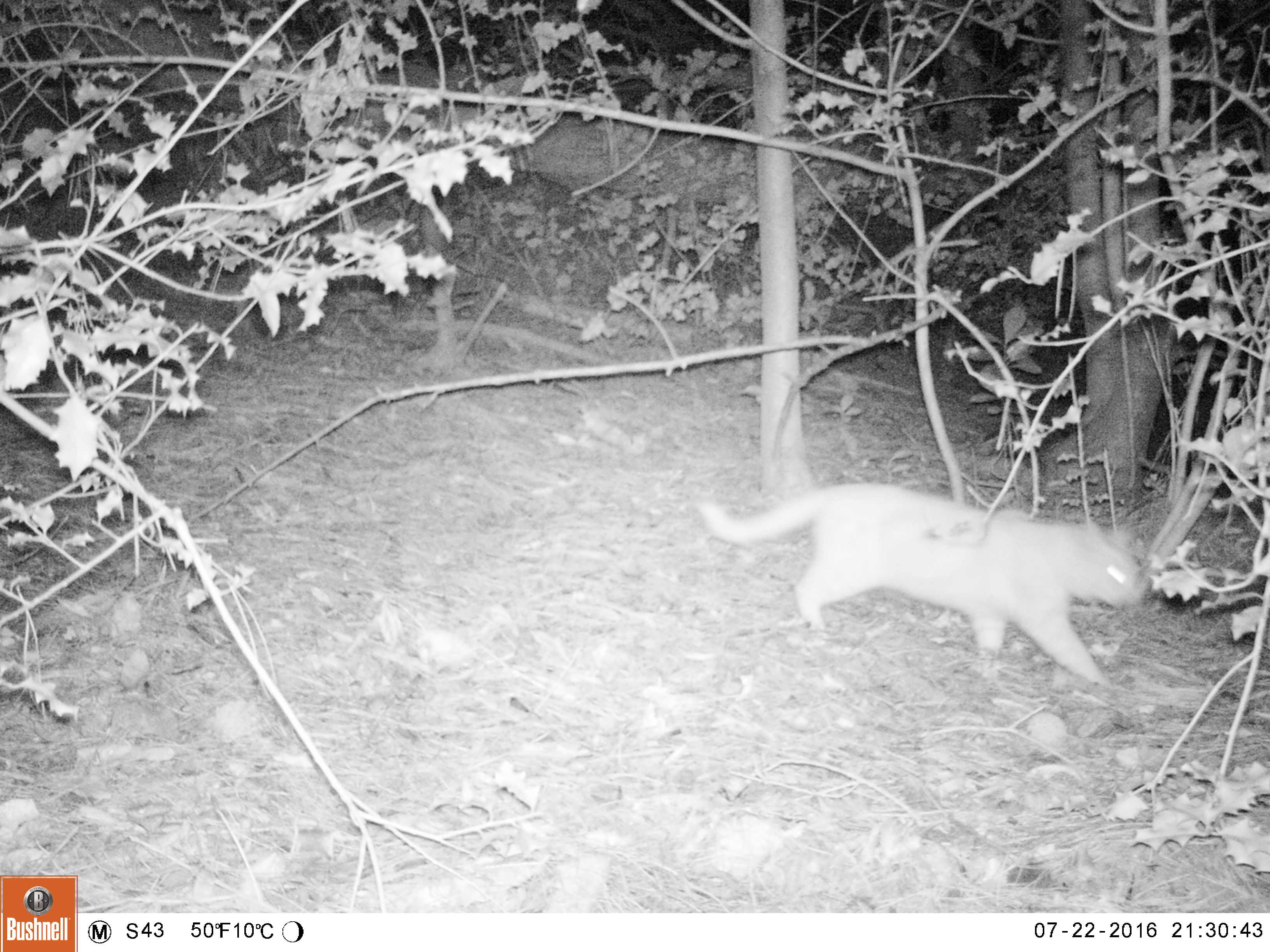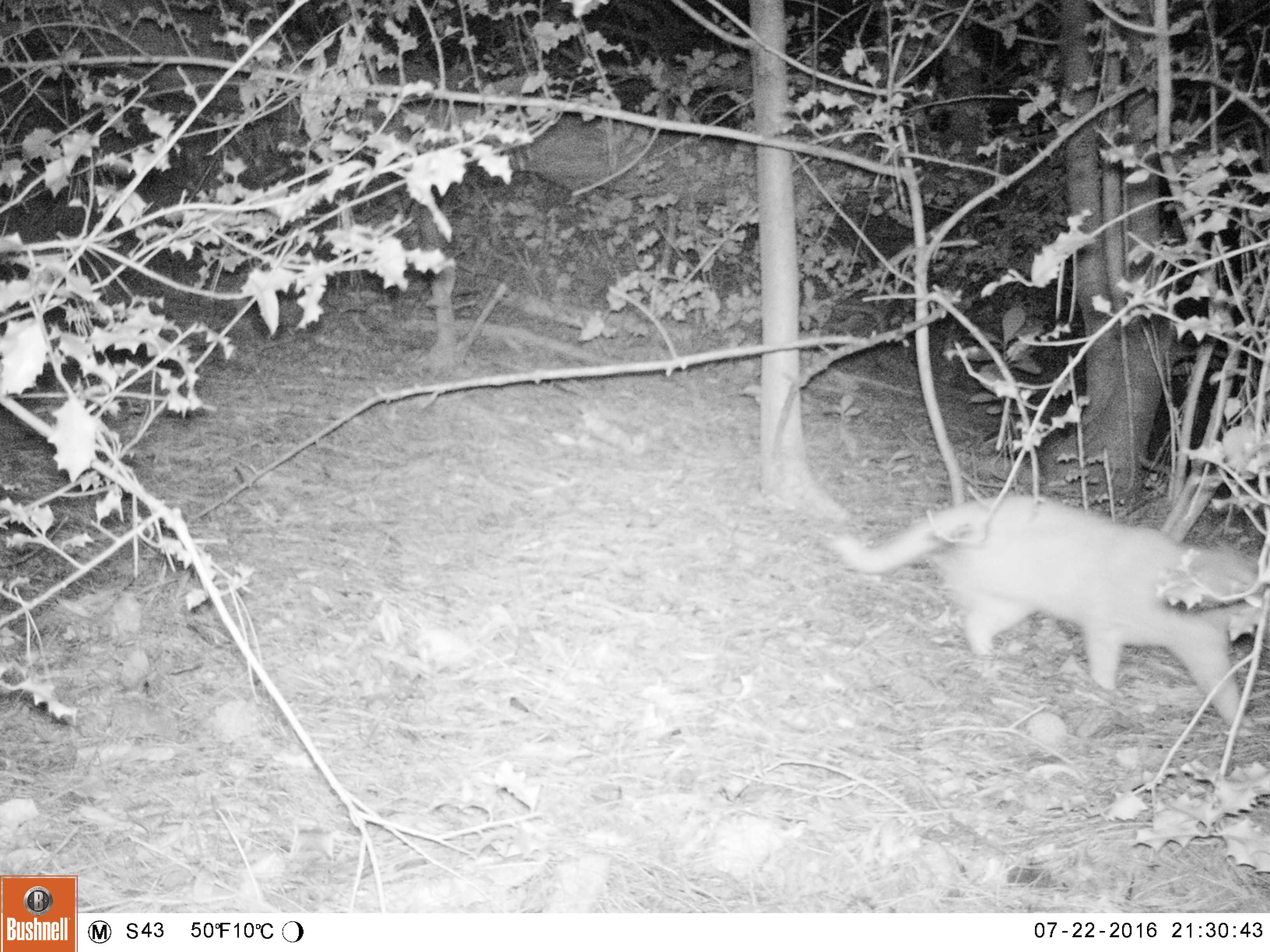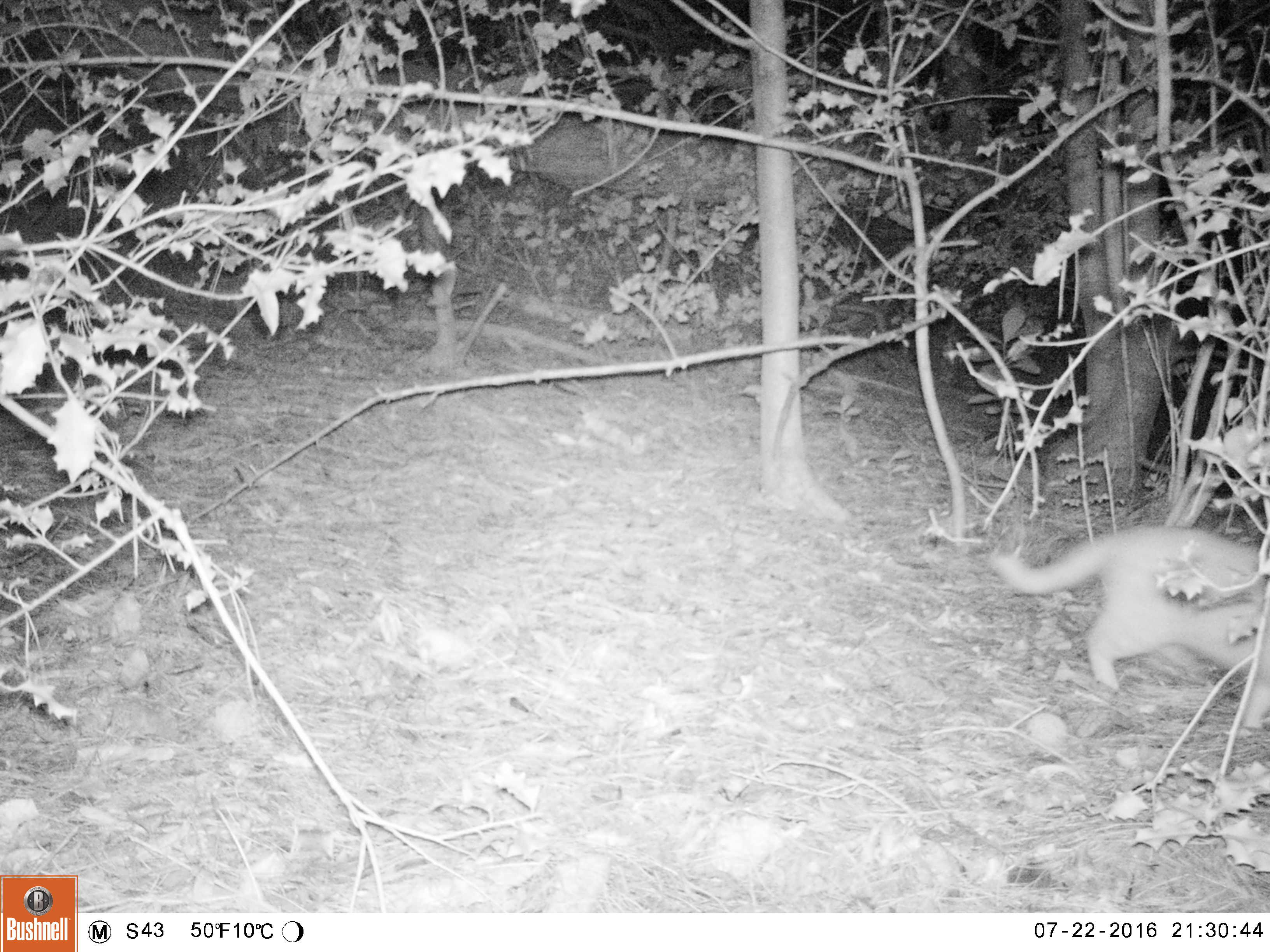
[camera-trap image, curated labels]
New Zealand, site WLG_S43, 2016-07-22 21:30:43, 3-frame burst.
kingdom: Animalia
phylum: Chordata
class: Mammalia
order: Carnivora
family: Felidae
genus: Felis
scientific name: Felis catus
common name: domestic cat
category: cat